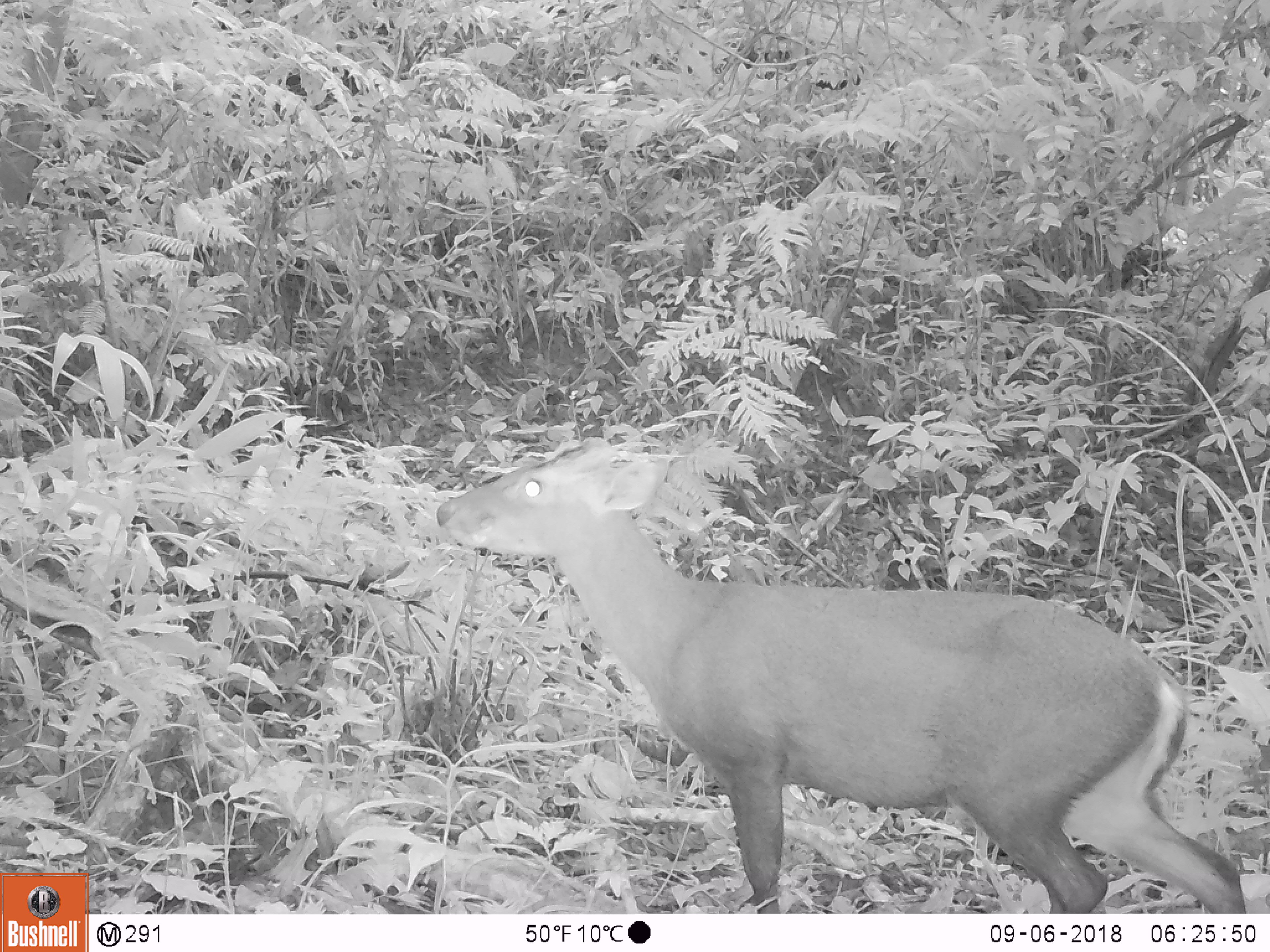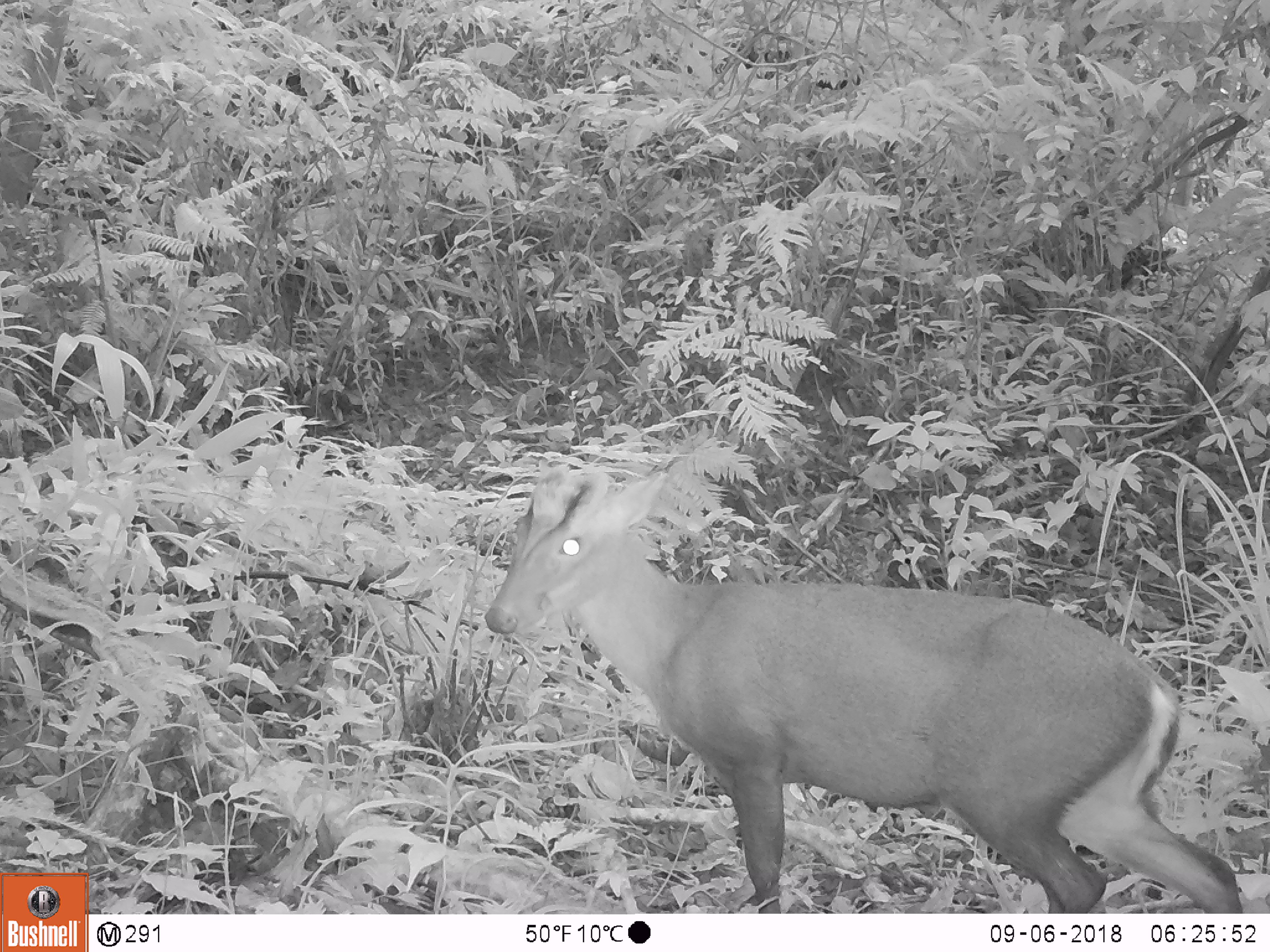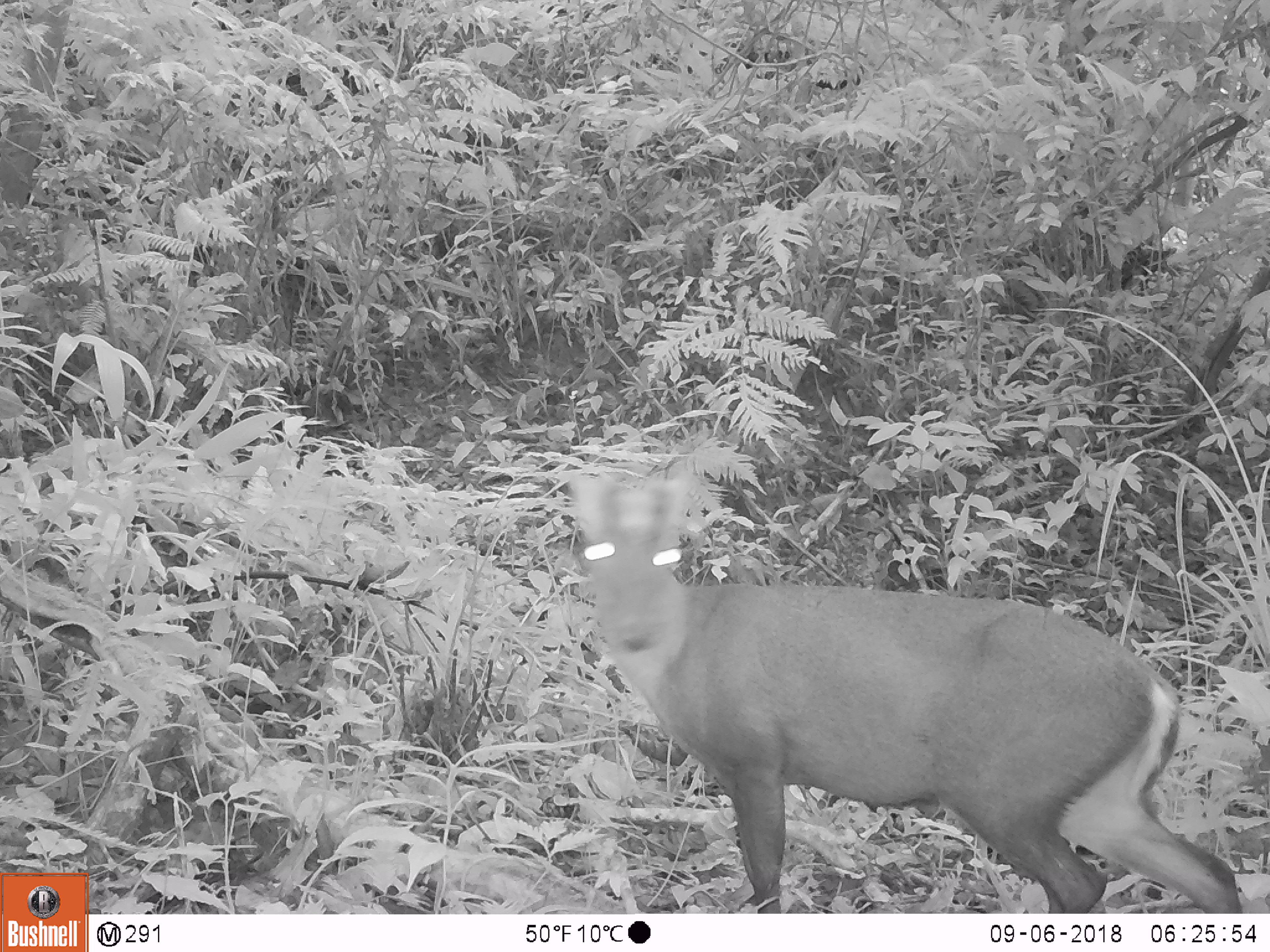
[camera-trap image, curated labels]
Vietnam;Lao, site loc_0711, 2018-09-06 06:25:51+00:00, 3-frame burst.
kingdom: Animalia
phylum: Chordata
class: Mammalia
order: Artiodactyla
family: Cervidae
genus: Muntiacus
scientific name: Muntiacus rooseveltorum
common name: roosevelt's muntjac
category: roosevelts muntjac group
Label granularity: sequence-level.